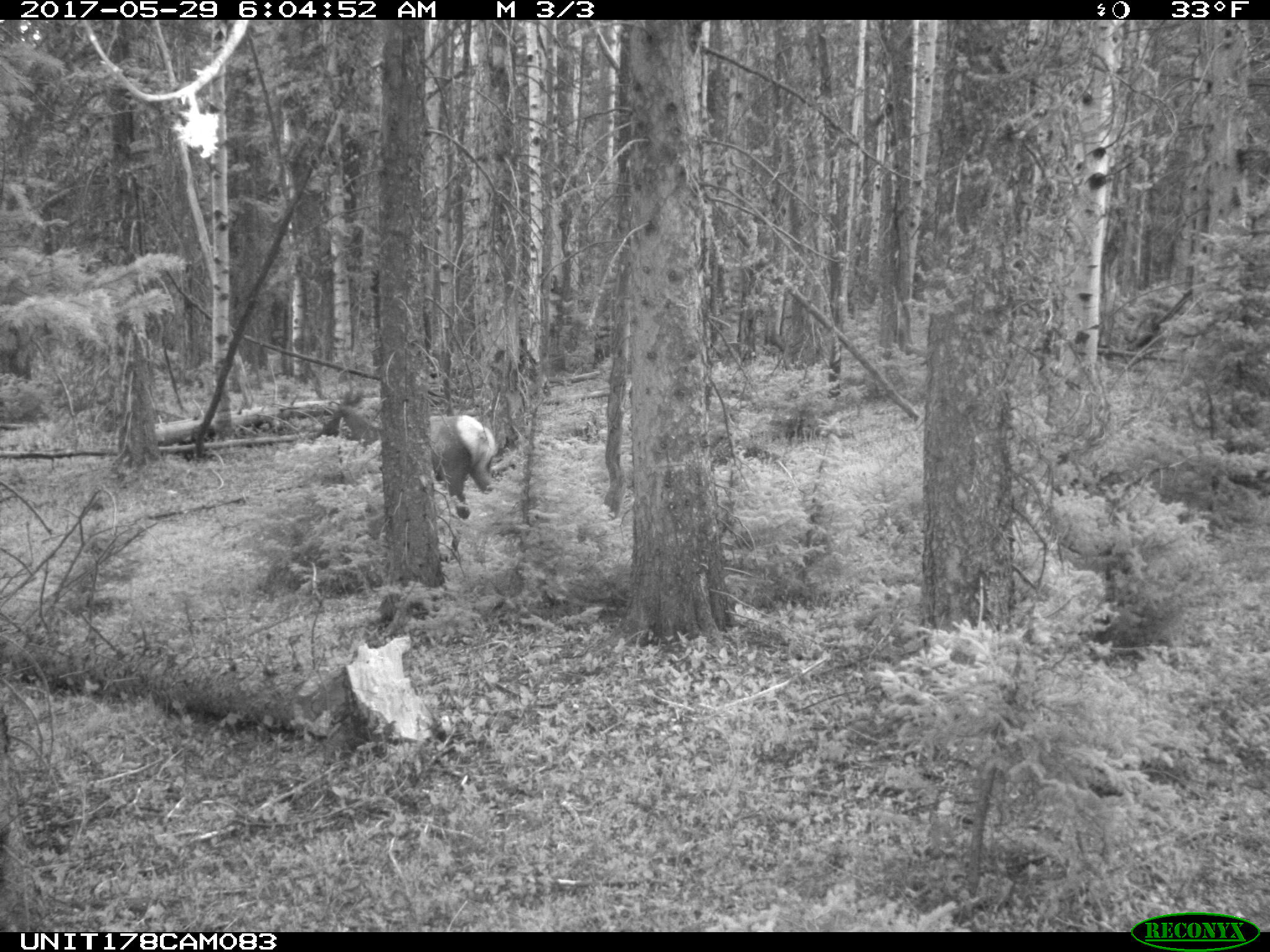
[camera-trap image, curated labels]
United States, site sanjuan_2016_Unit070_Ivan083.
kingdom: Animalia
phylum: Chordata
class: Mammalia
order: Artiodactyla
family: Cervidae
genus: Cervus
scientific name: Cervus elaphus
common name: red deer